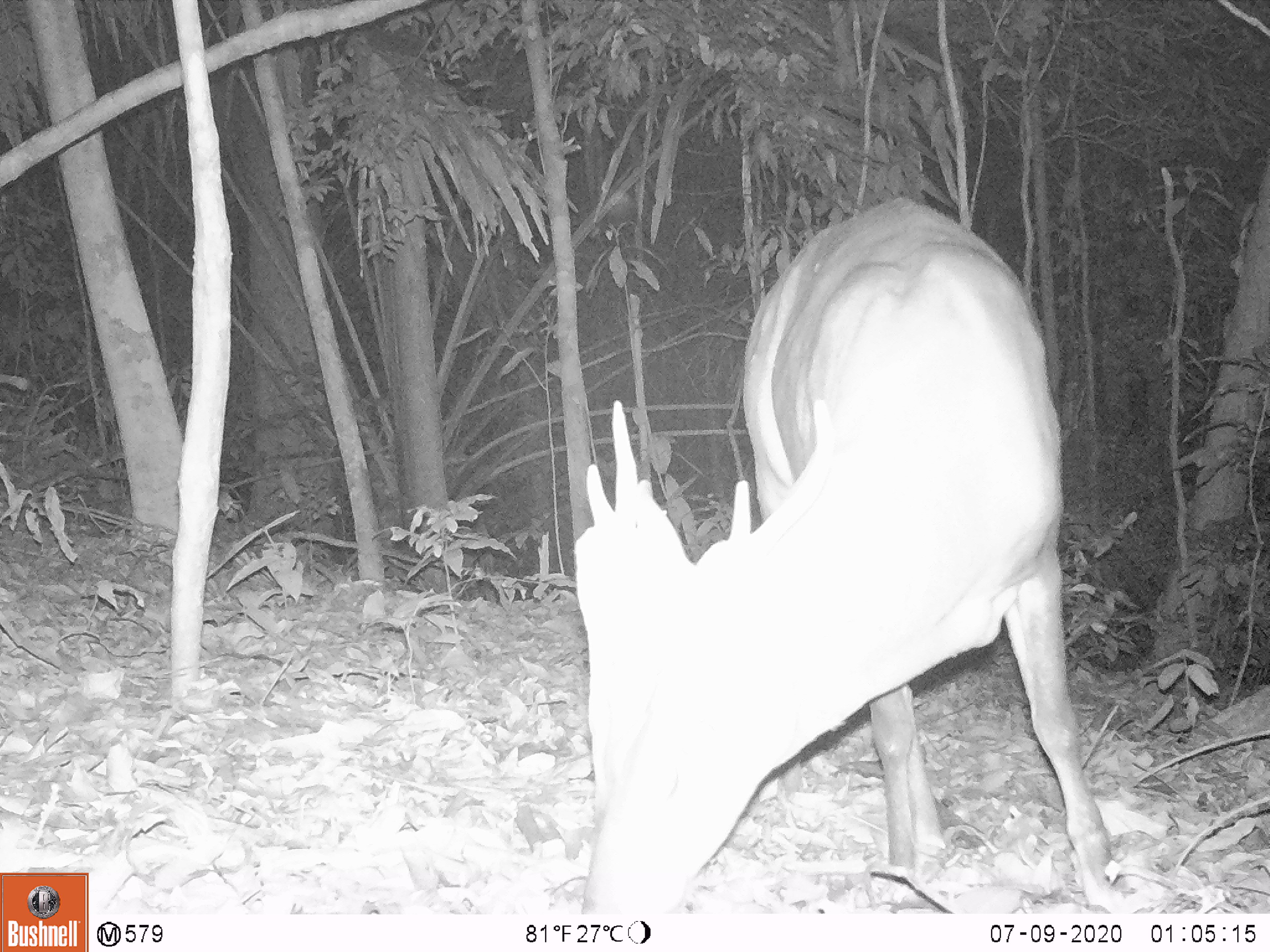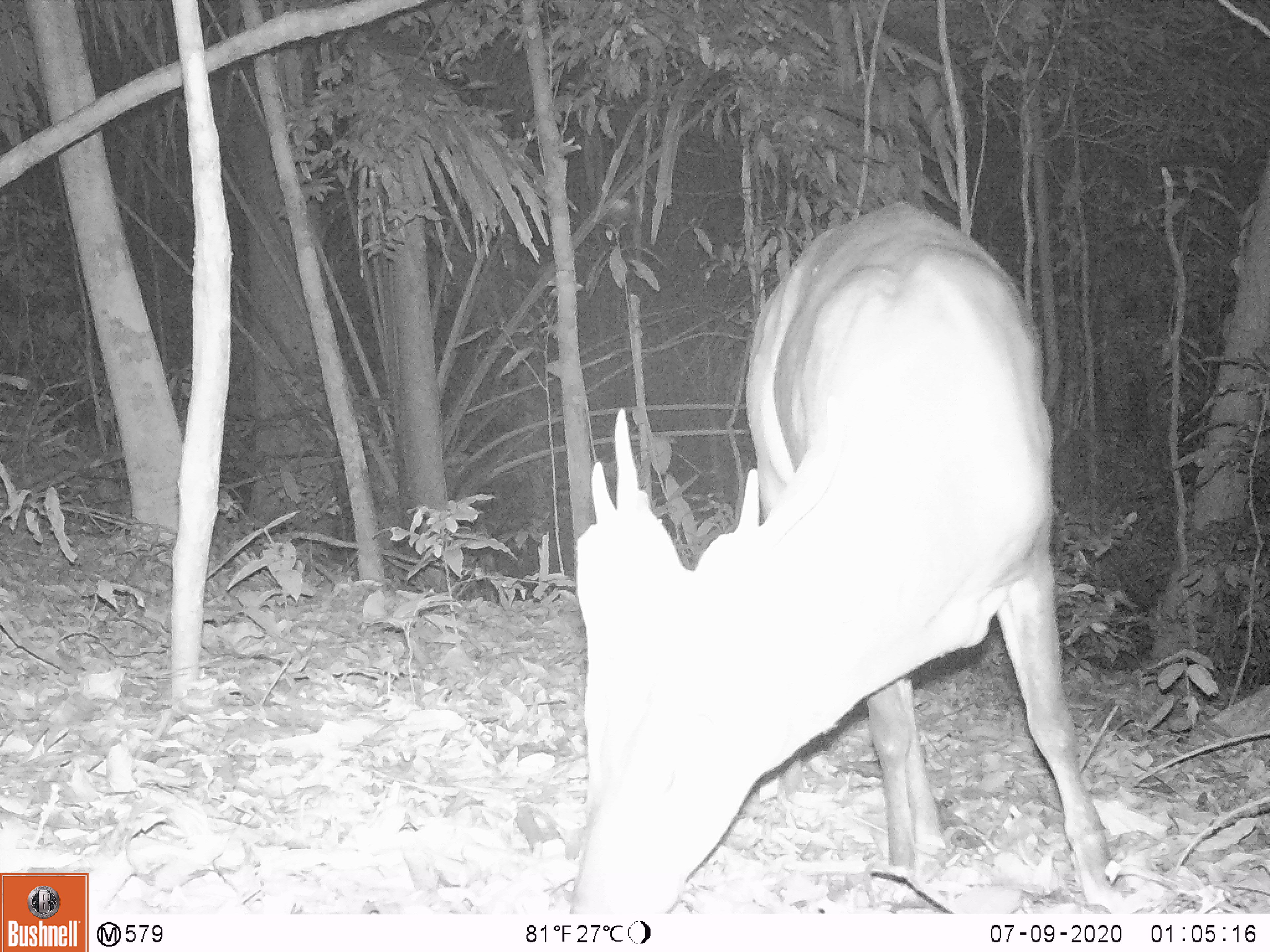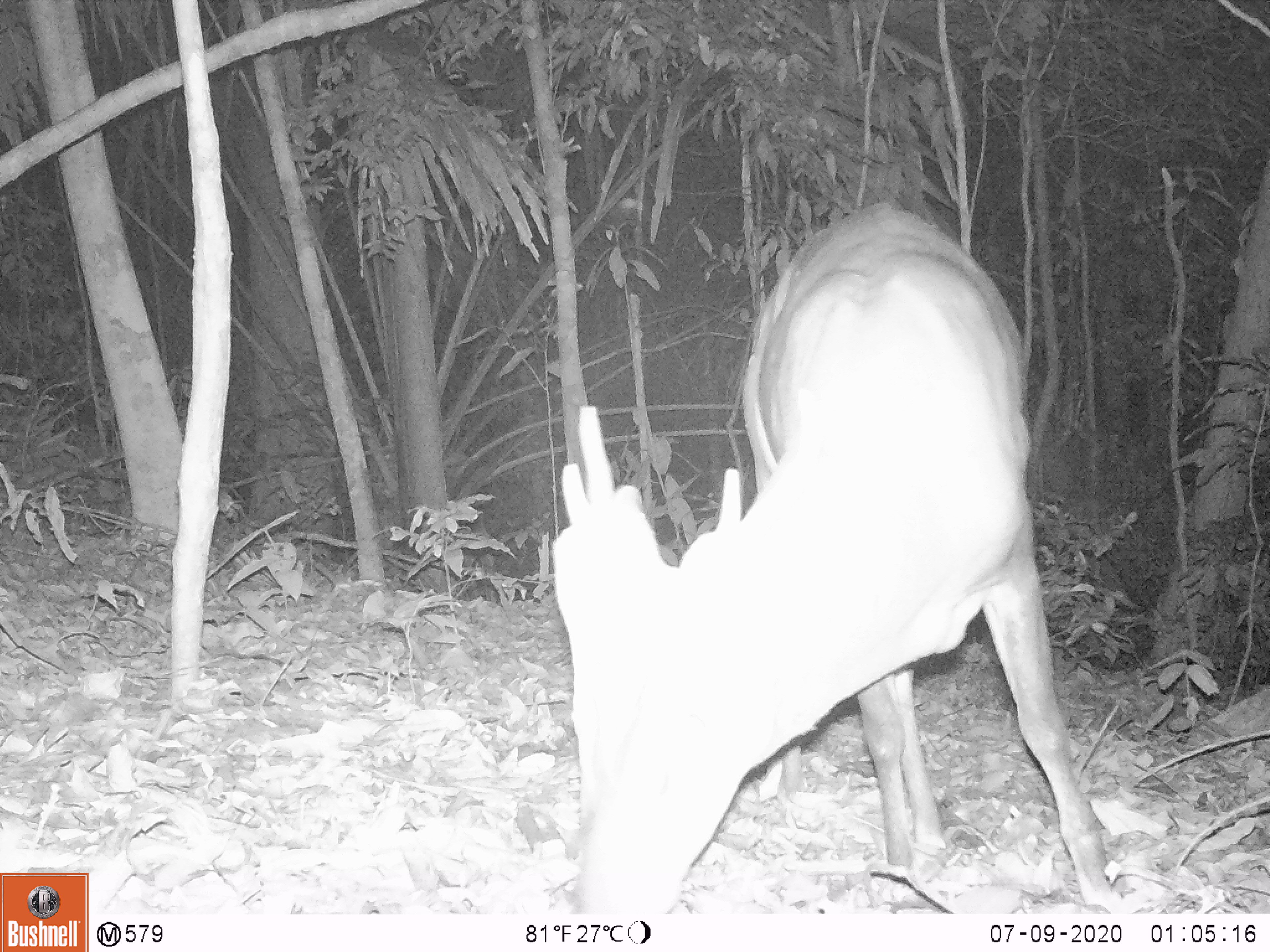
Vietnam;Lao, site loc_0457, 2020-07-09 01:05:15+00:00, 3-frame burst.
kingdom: Animalia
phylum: Chordata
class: Mammalia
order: Artiodactyla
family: Cervidae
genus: Muntiacus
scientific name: Muntiacus vuquangensis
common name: large-antlered muntjac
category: large antlered muntjac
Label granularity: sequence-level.